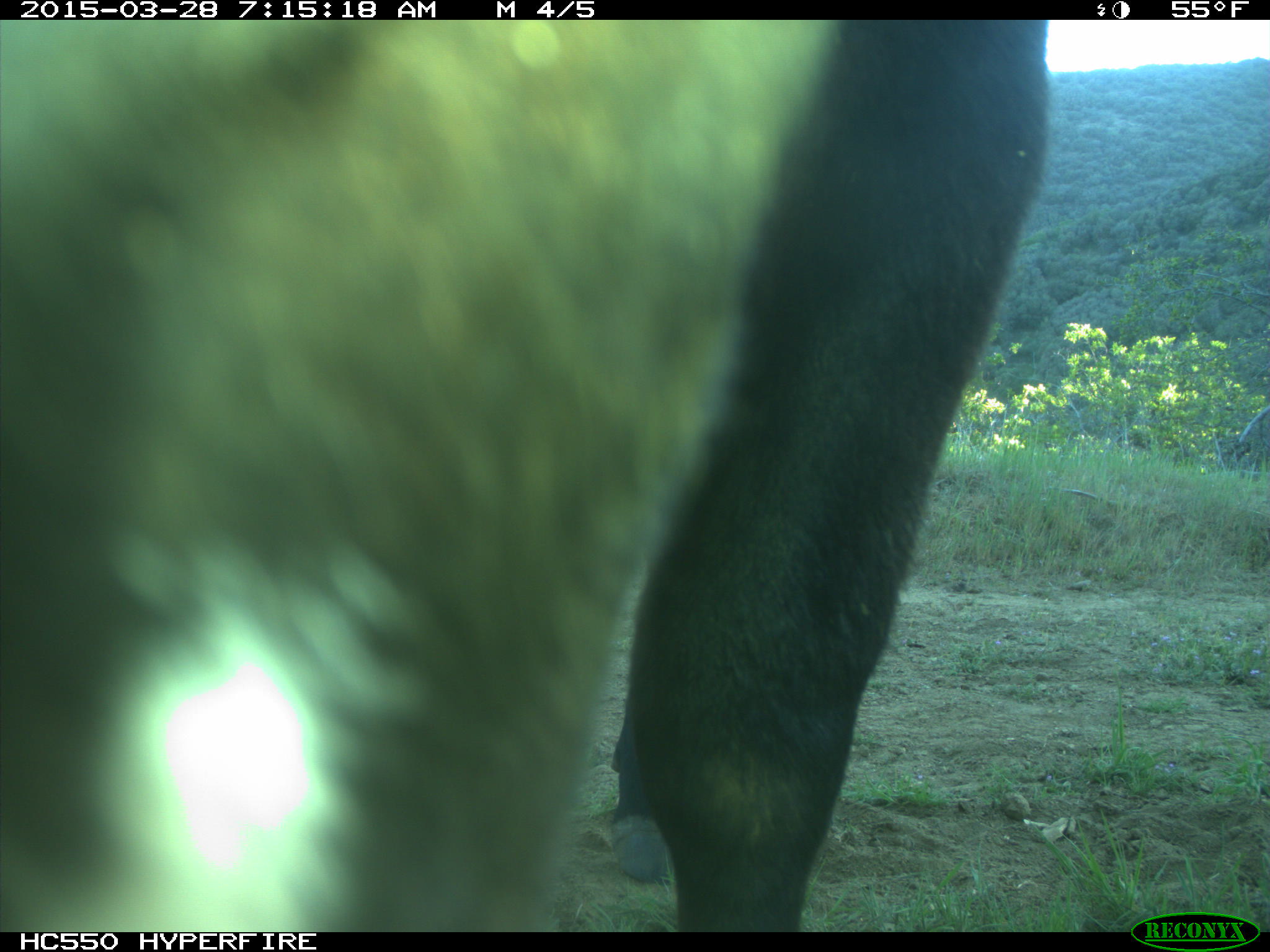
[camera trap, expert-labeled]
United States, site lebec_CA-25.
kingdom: Animalia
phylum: Chordata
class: Mammalia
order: Artiodactyla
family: Bovidae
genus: Bos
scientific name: Bos taurus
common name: domestic cow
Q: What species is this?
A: Bos taurus (domestic cow).